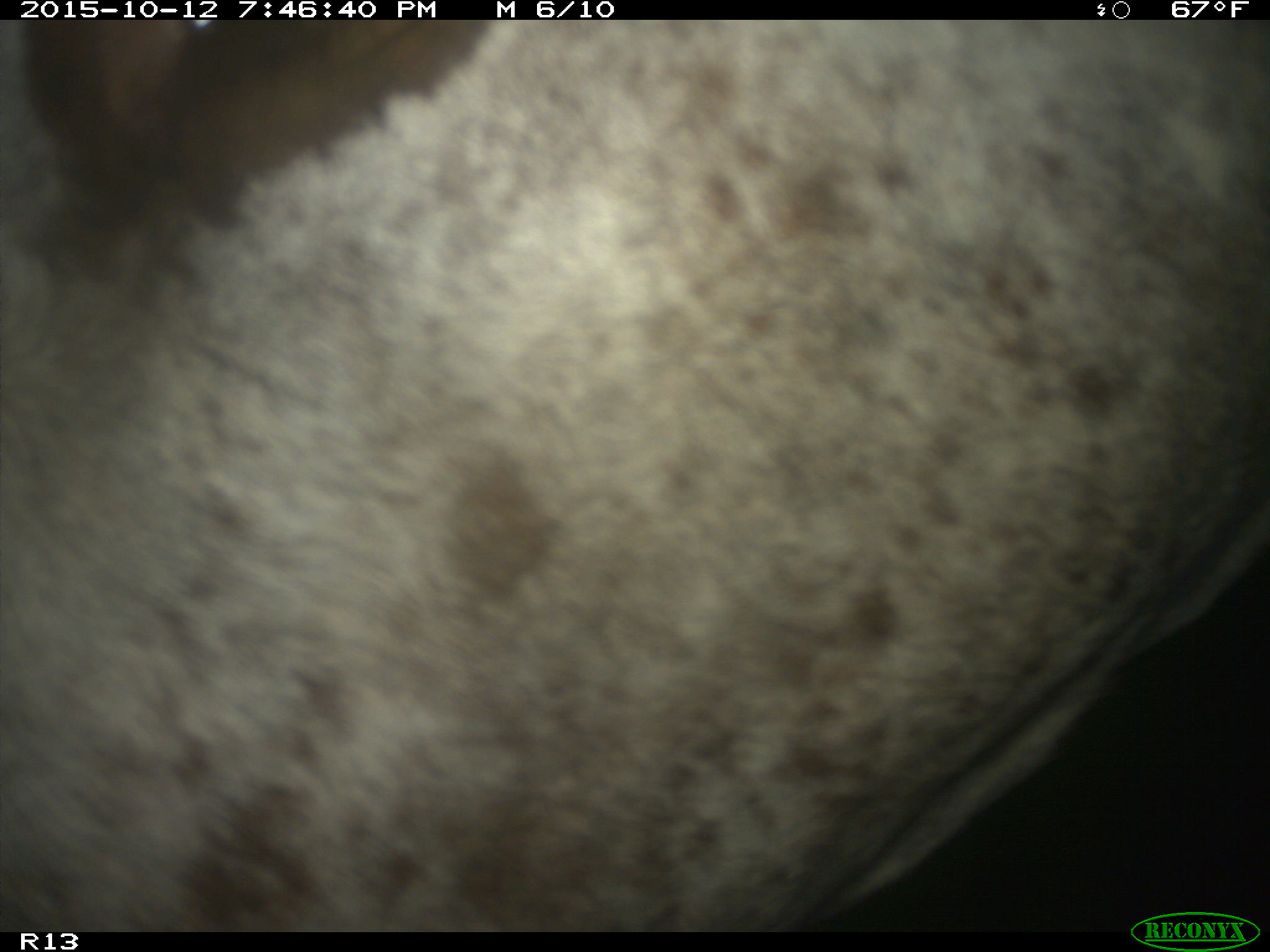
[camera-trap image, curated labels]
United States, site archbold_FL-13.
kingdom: Animalia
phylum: Chordata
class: Mammalia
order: Artiodactyla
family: Bovidae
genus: Bos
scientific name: Bos taurus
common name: domestic cow